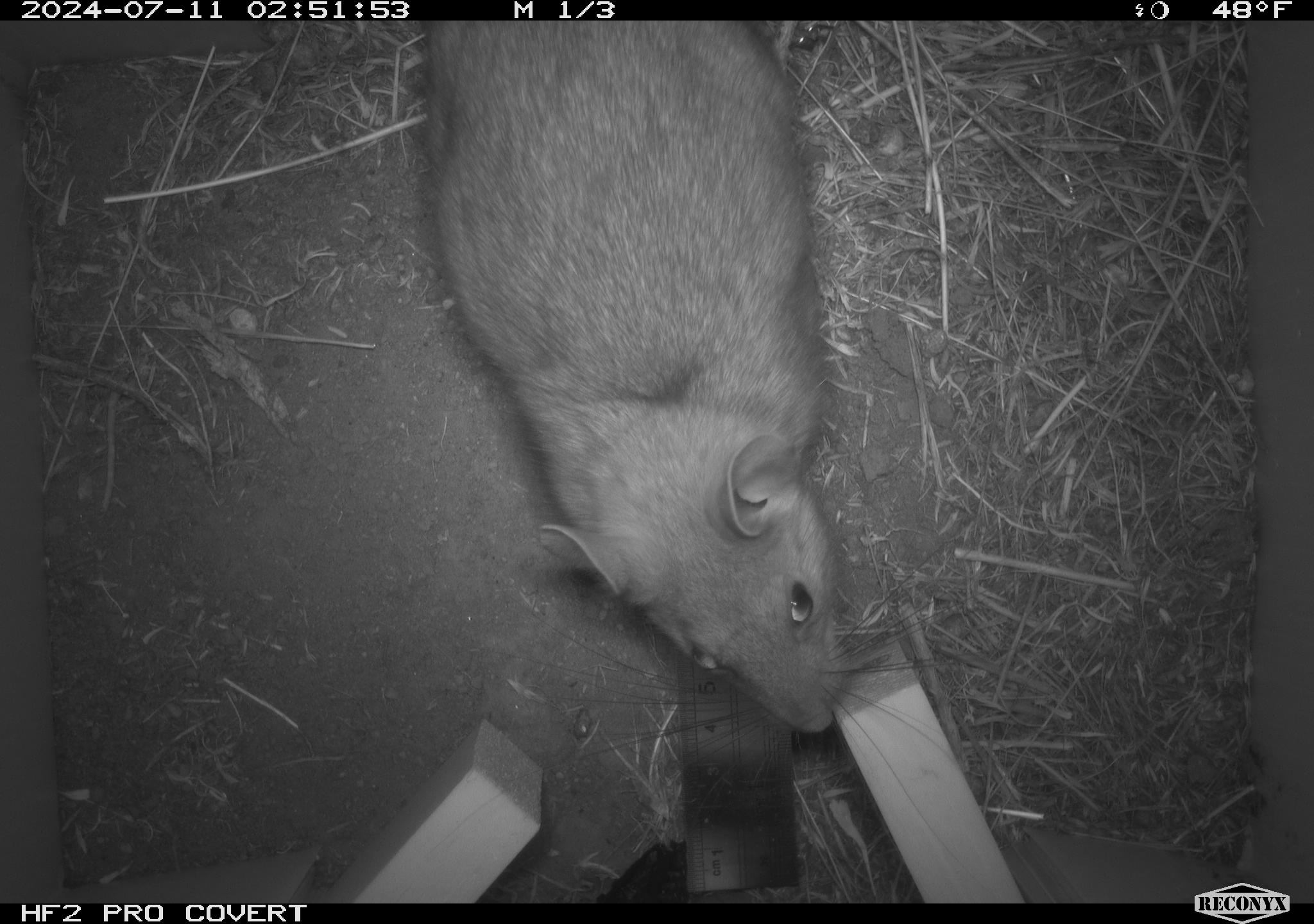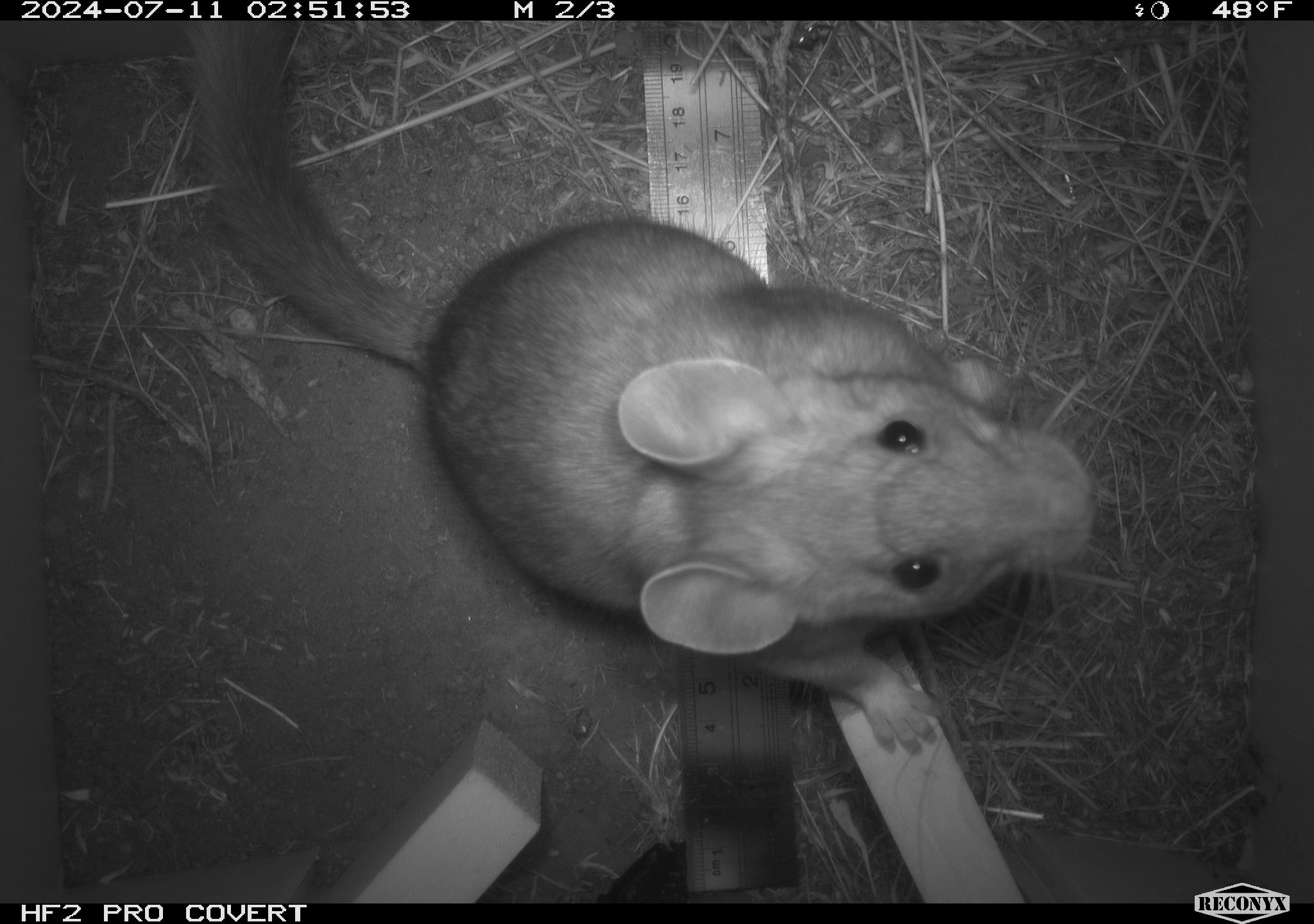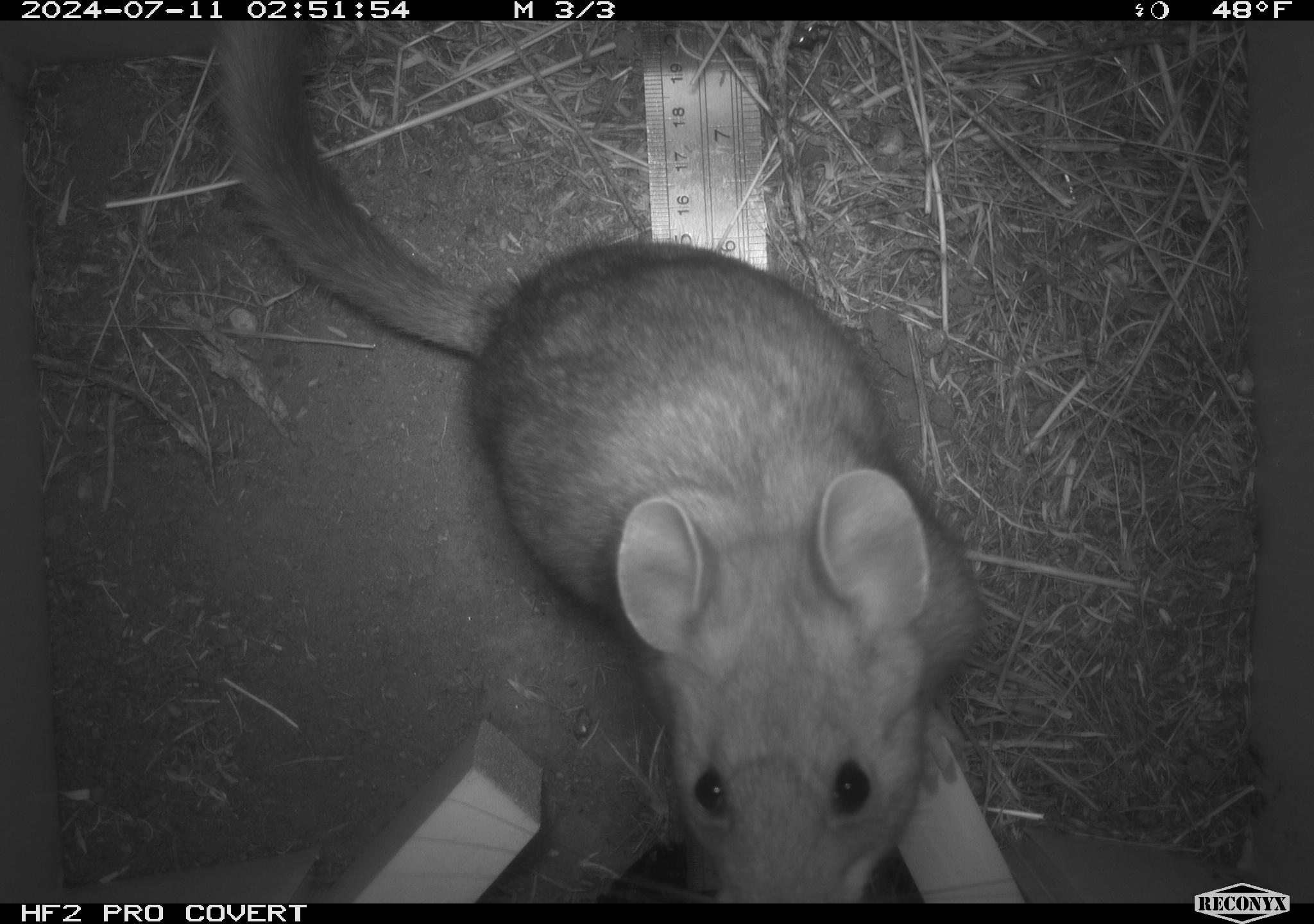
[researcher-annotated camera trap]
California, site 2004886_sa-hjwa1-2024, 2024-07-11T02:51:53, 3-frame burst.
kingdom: Animalia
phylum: Chordata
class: Mammalia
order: Rodentia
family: Cricetidae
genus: Neotoma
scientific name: Neotoma cinerea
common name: bushy-tailed woodrat